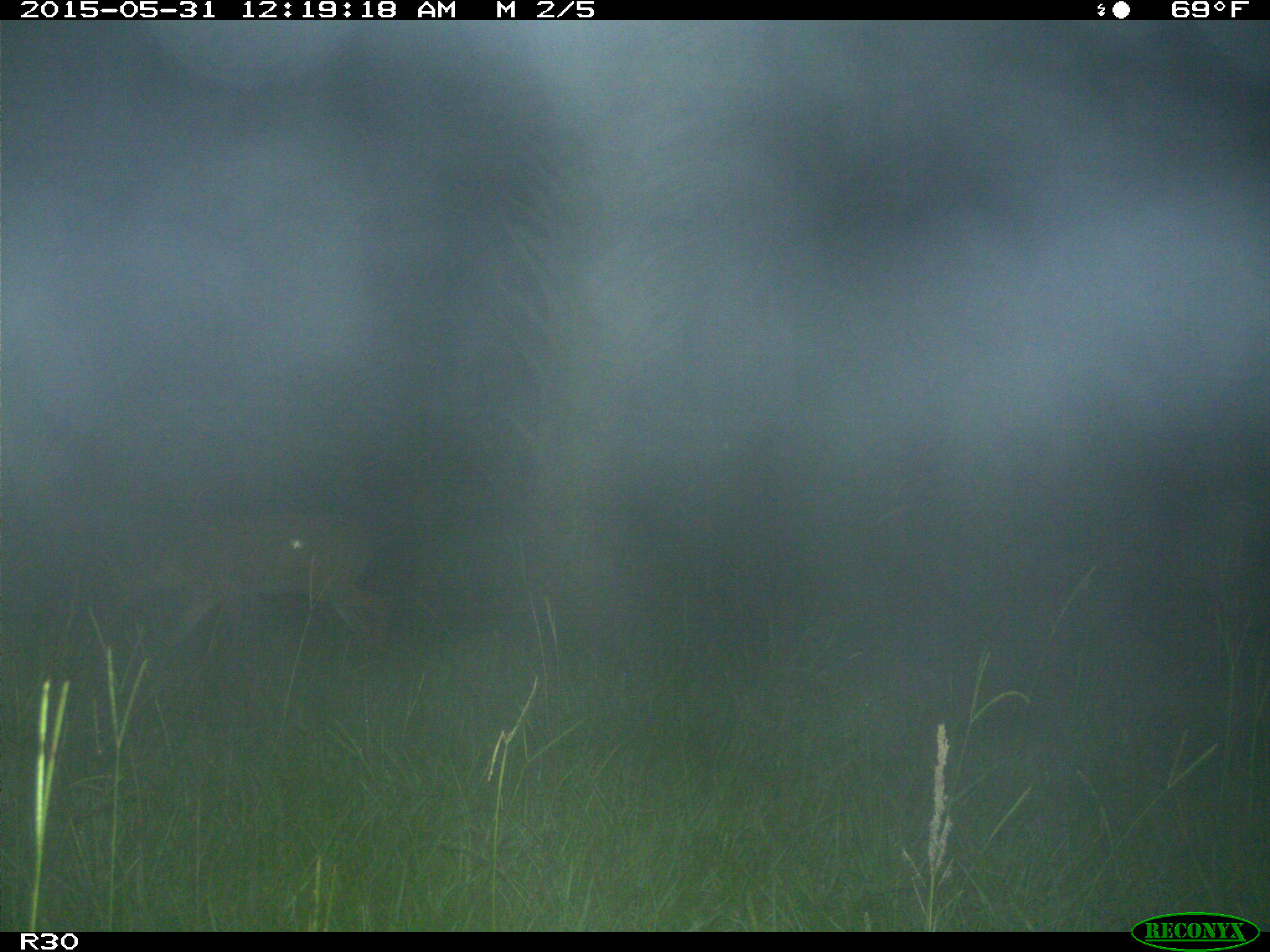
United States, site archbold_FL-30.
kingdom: Animalia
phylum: Chordata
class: Mammalia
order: Artiodactyla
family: Cervidae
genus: Odocoileus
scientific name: Odocoileus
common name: deer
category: unidentified deer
Unidentified deer (deer) (Odocoileus).